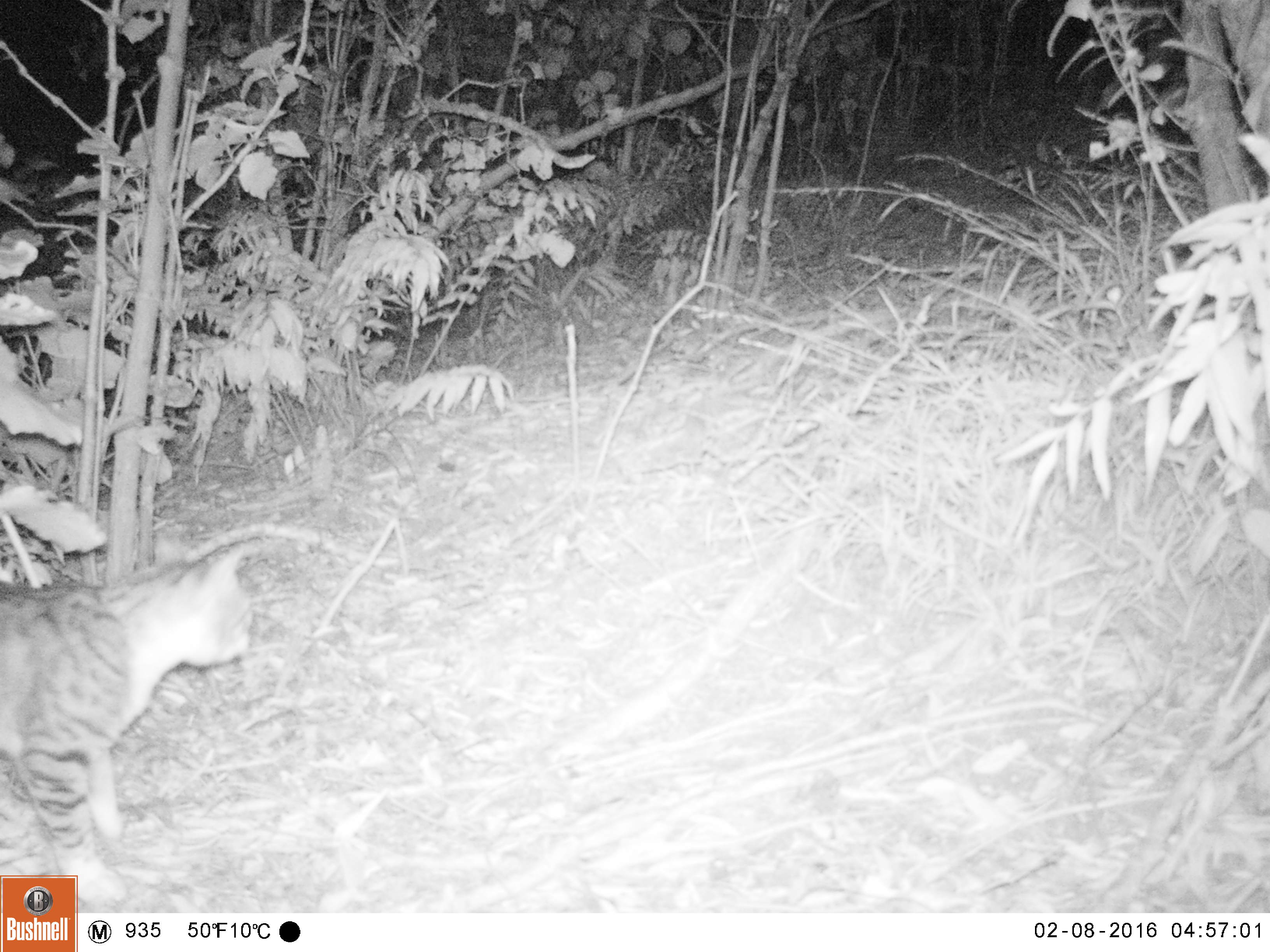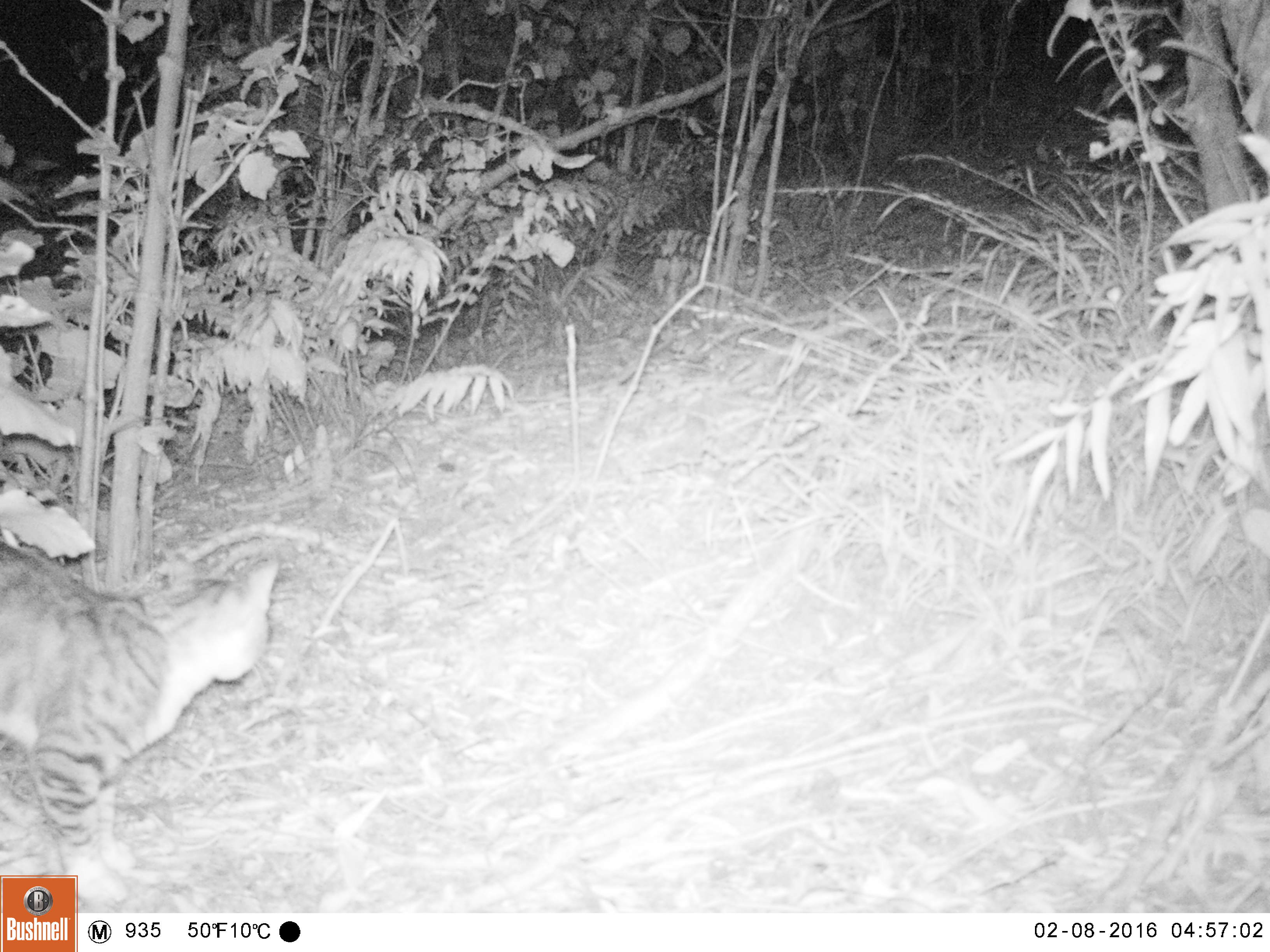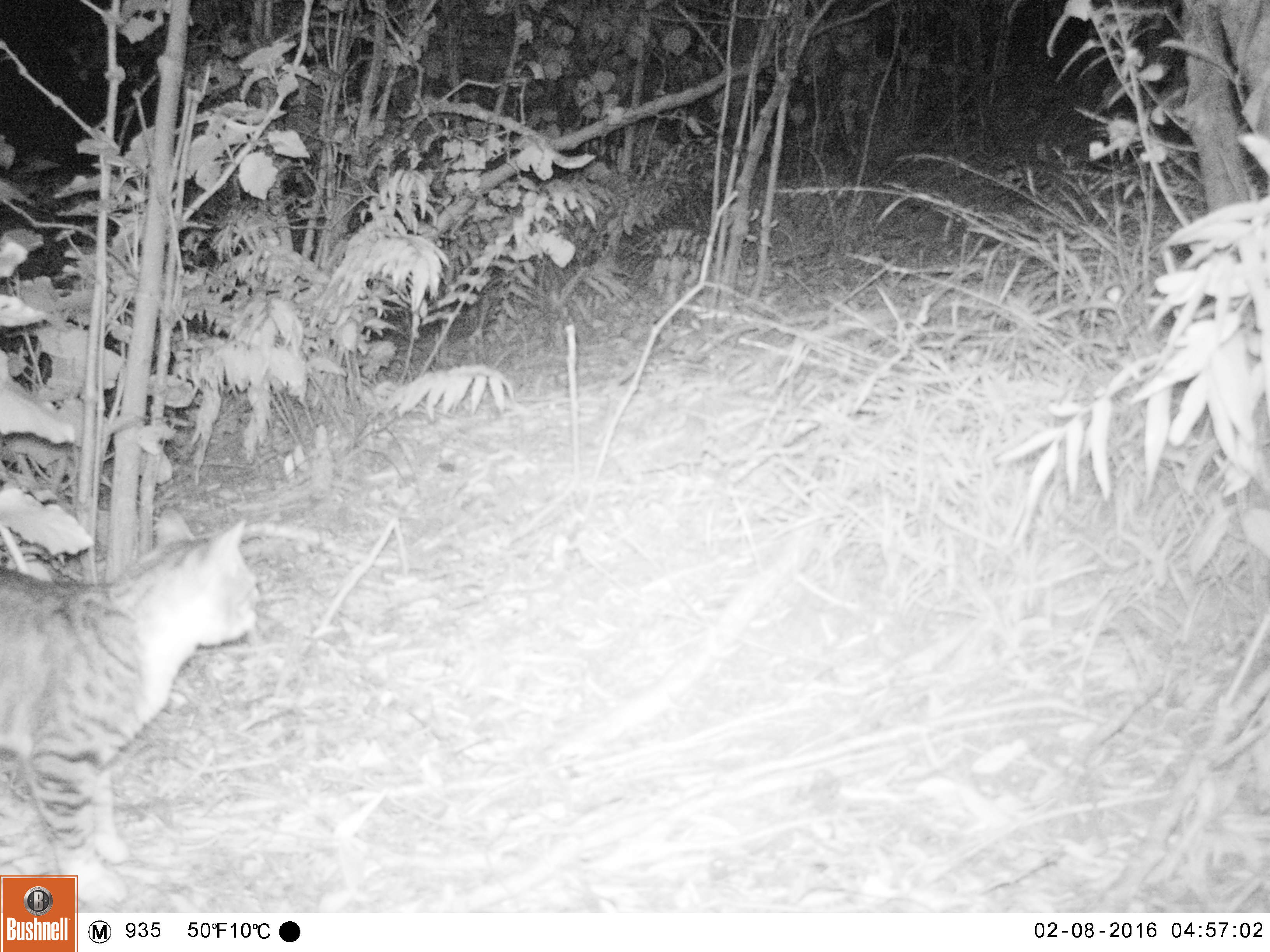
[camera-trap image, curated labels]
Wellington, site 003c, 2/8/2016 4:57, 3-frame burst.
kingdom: Animalia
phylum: Chordata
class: Mammalia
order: Carnivora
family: Felidae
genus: Felis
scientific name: Felis catus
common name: cat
Cat (Felis catus).